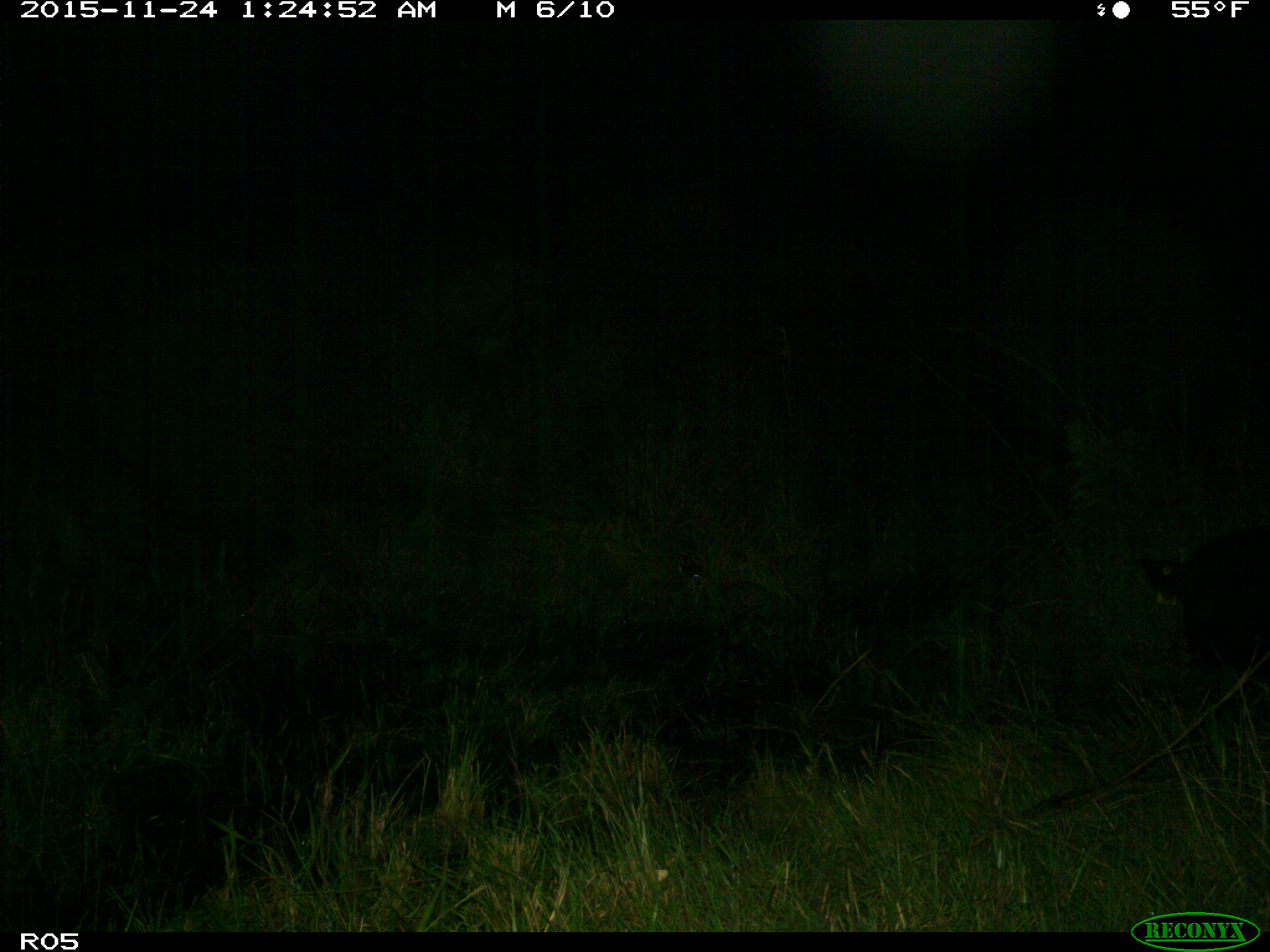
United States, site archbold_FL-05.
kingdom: Animalia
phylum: Chordata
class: Mammalia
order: Artiodactyla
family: Suidae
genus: Sus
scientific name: Sus scrofa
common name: wild boar